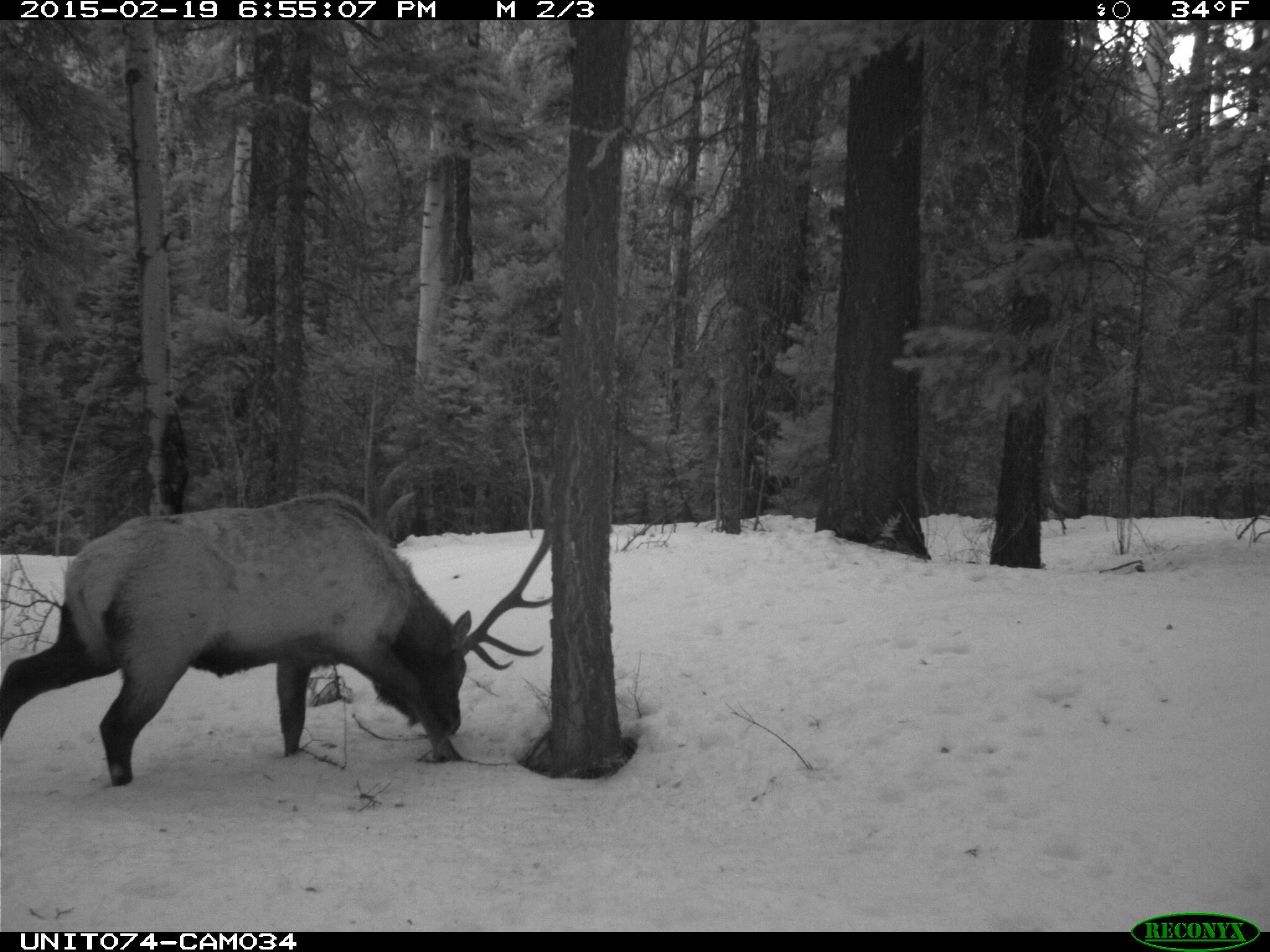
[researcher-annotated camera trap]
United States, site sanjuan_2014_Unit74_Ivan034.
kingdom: Animalia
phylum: Chordata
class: Mammalia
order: Artiodactyla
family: Cervidae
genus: Cervus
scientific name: Cervus elaphus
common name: red deer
Cervus elaphus (red deer).